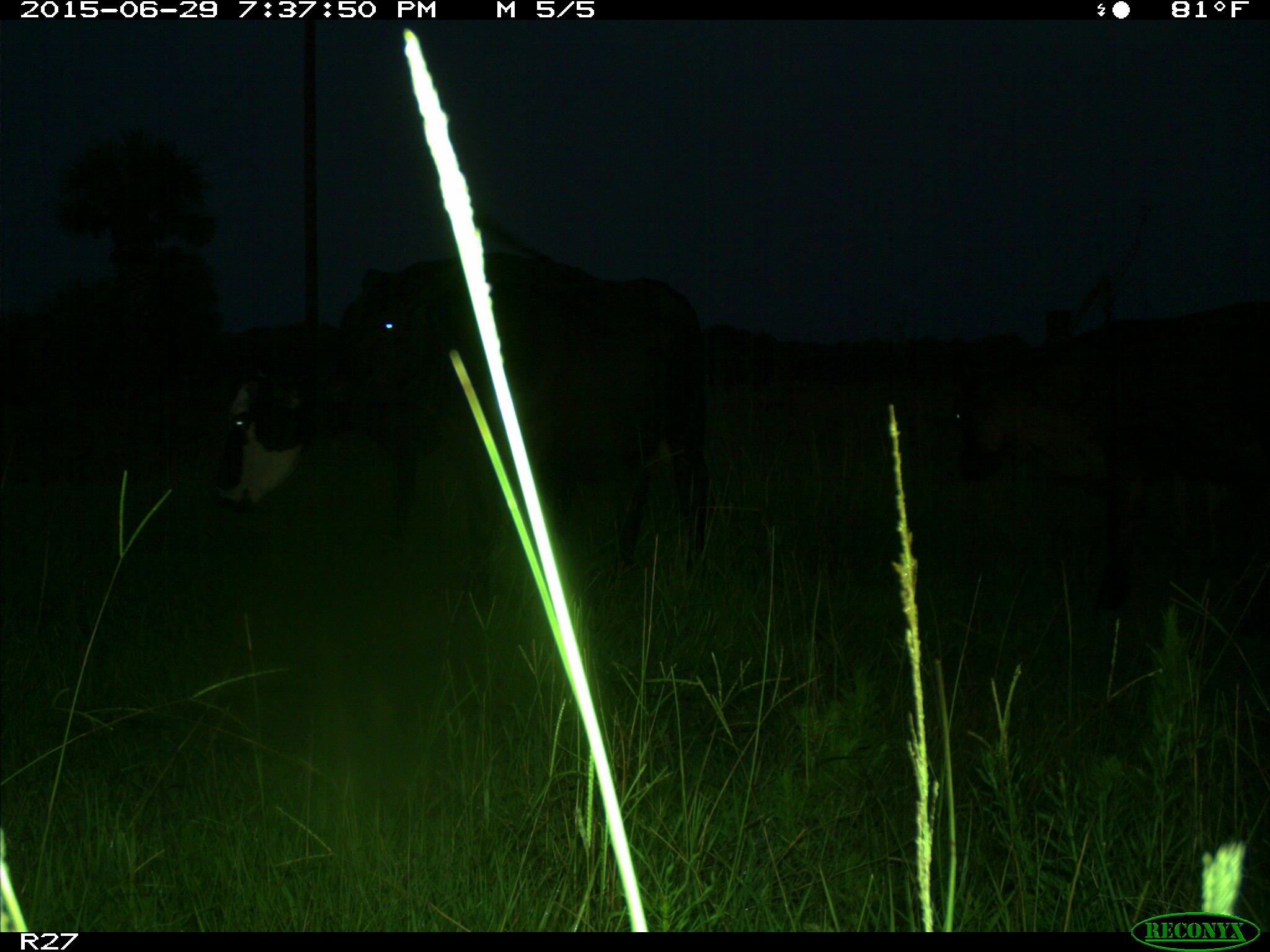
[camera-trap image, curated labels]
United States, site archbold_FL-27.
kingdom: Animalia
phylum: Chordata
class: Mammalia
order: Artiodactyla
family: Bovidae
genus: Bos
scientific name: Bos taurus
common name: domestic cow